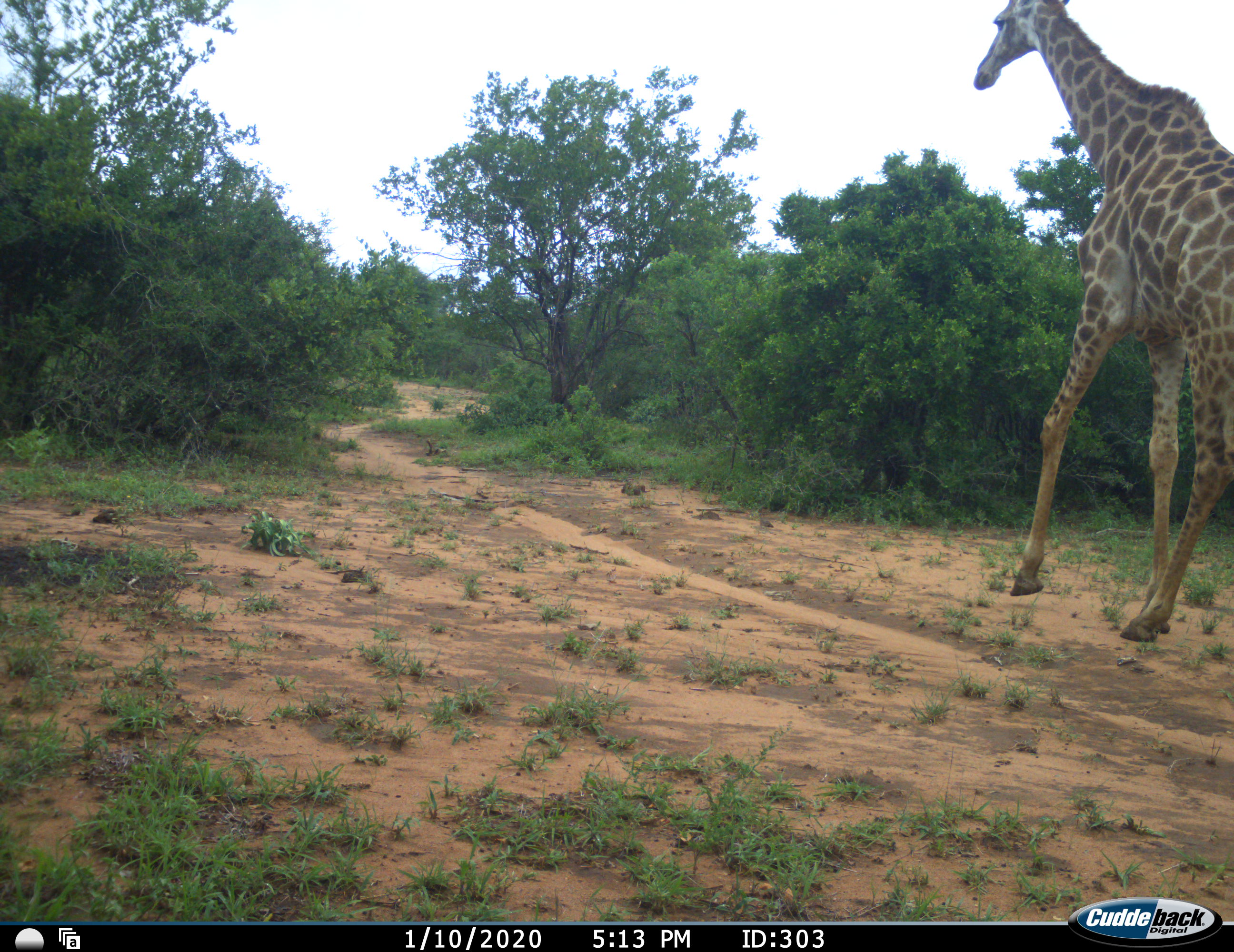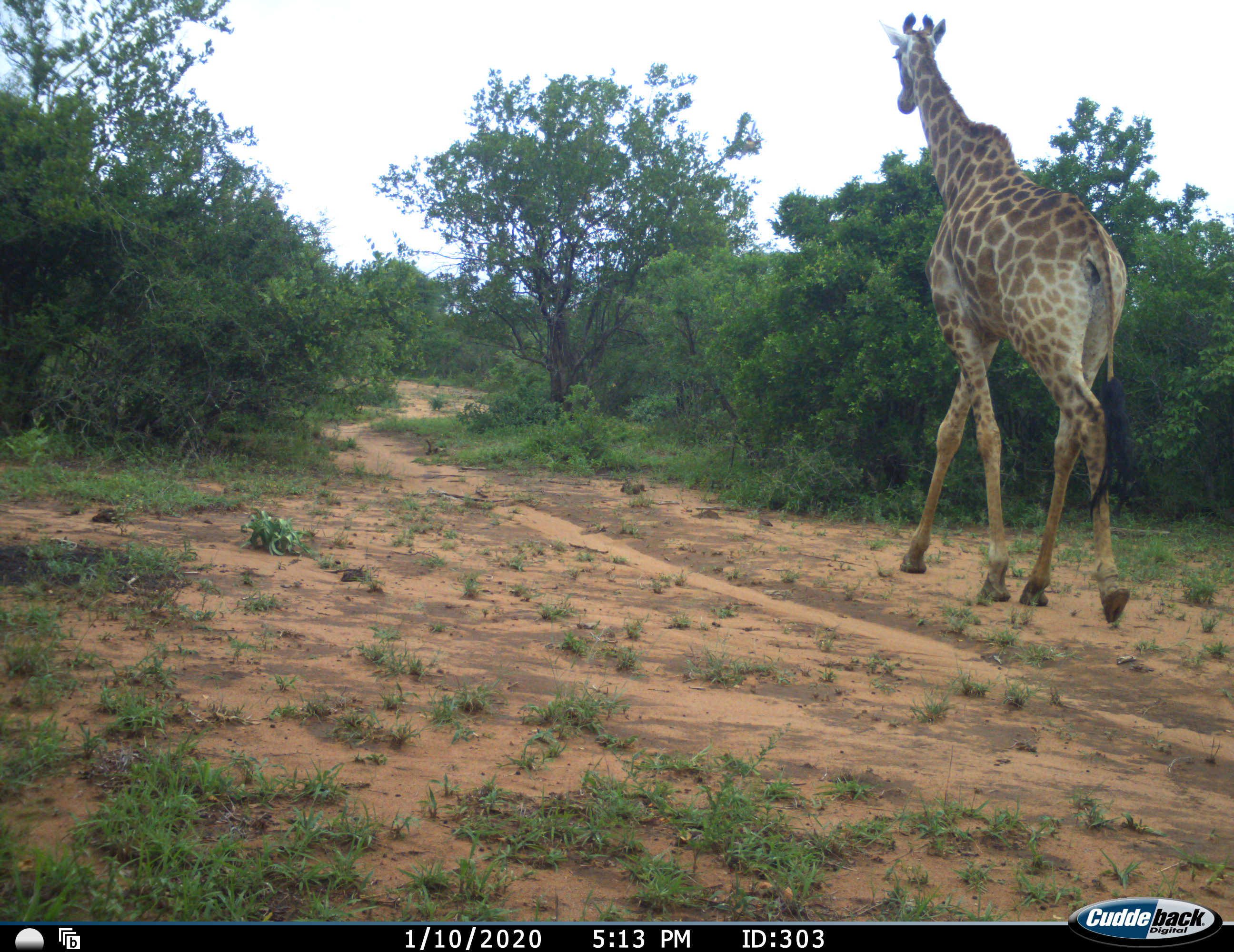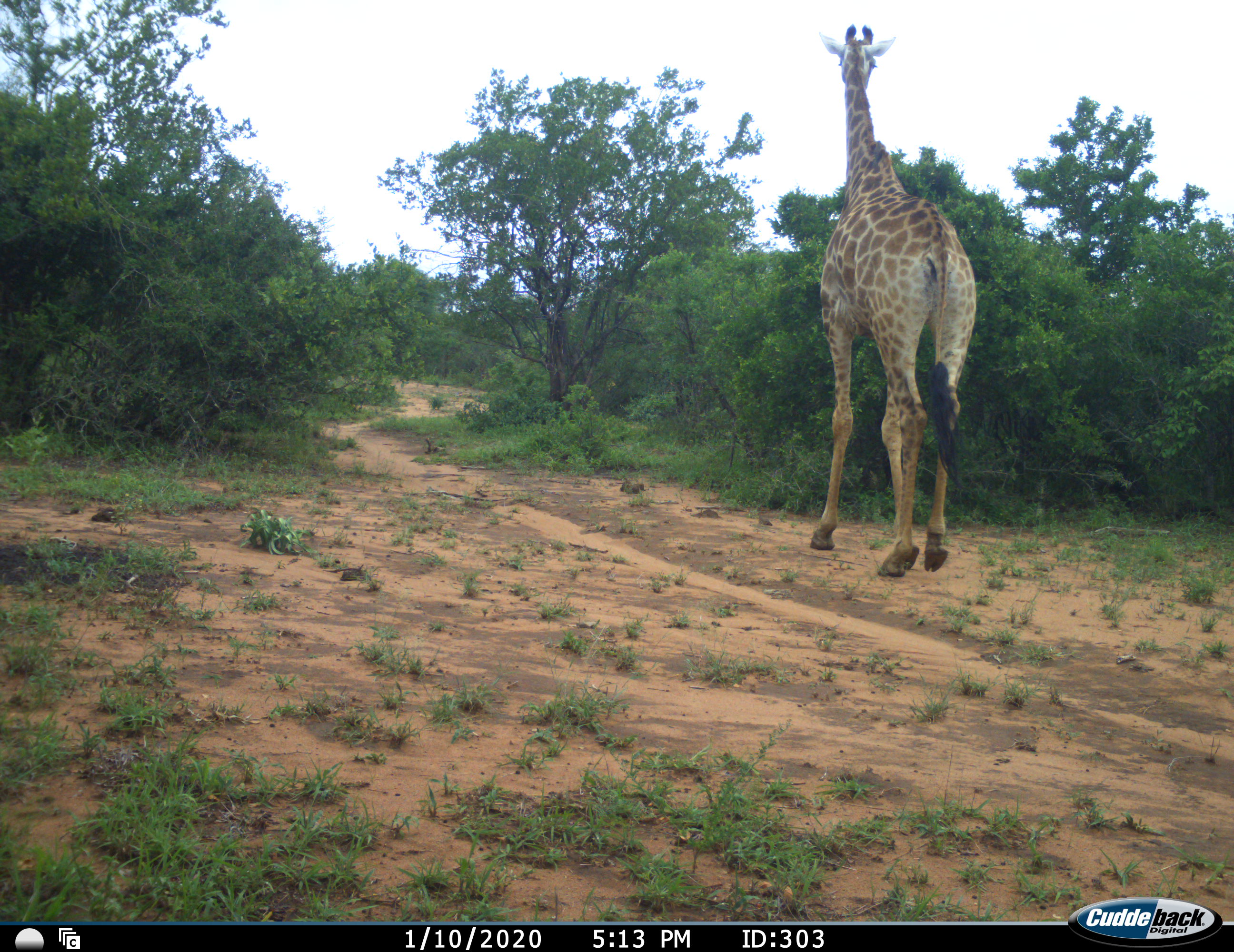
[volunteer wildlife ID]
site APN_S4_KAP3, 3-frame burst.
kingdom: Animalia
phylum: Chordata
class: Mammalia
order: Artiodactyla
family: Giraffidae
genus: Giraffa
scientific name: Giraffa camelopardalis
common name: giraffe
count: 1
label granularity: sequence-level